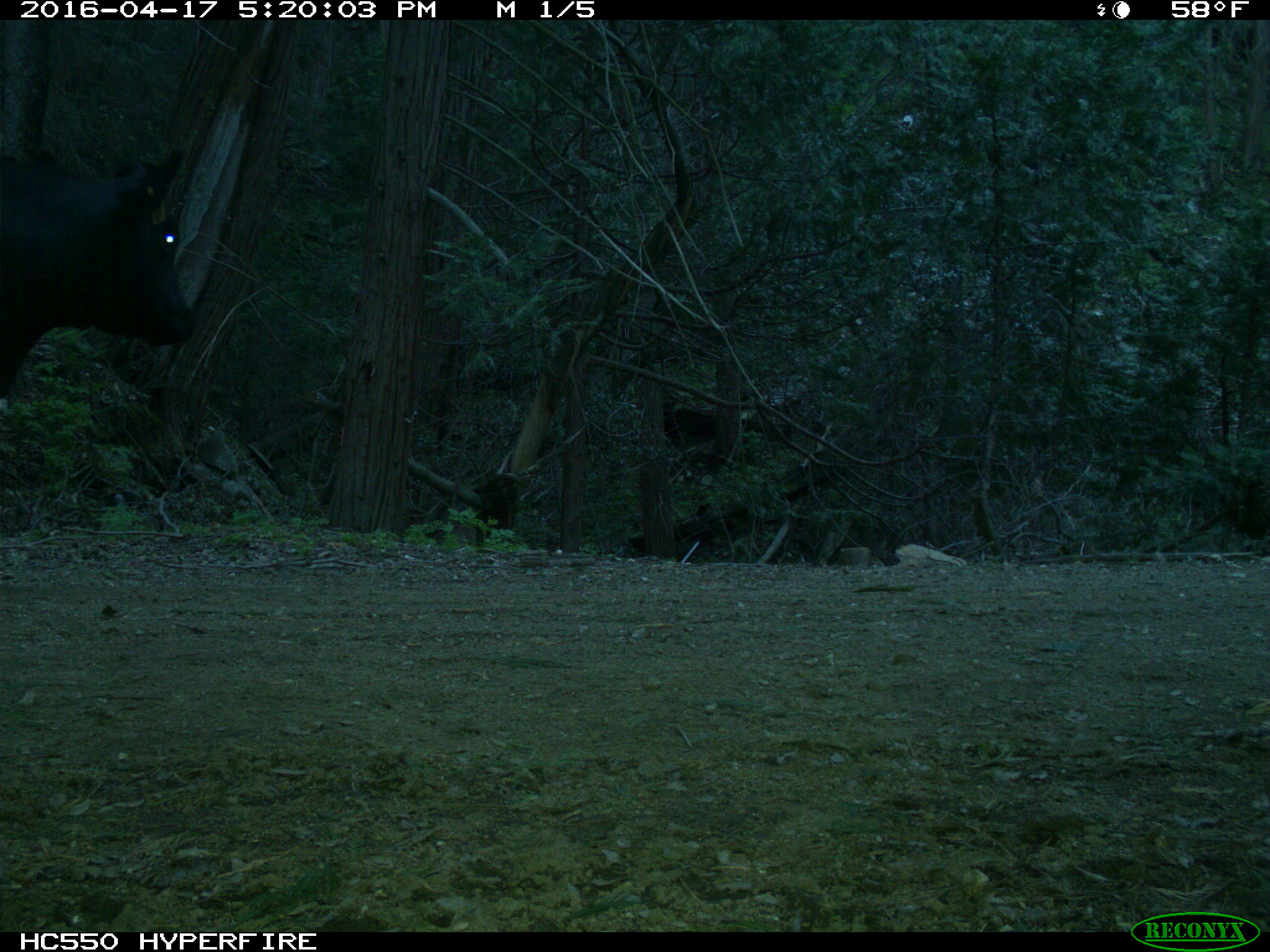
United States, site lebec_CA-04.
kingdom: Animalia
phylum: Chordata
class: Mammalia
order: Artiodactyla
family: Bovidae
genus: Bos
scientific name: Bos taurus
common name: domestic cow